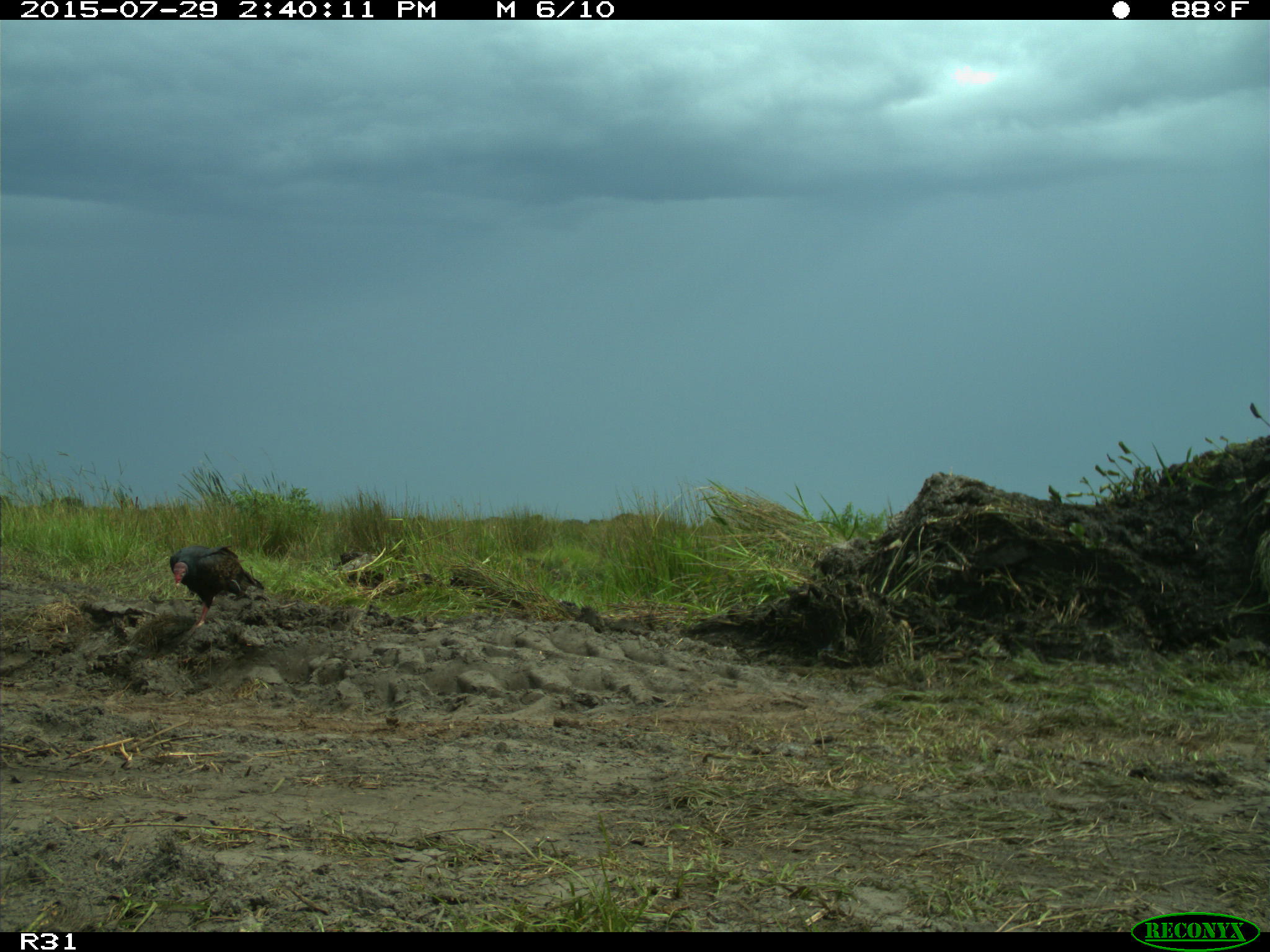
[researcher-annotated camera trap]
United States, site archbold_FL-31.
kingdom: Animalia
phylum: Chordata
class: Aves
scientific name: Aves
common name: birds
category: unidentified bird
Unidentified bird (birds) (Aves).